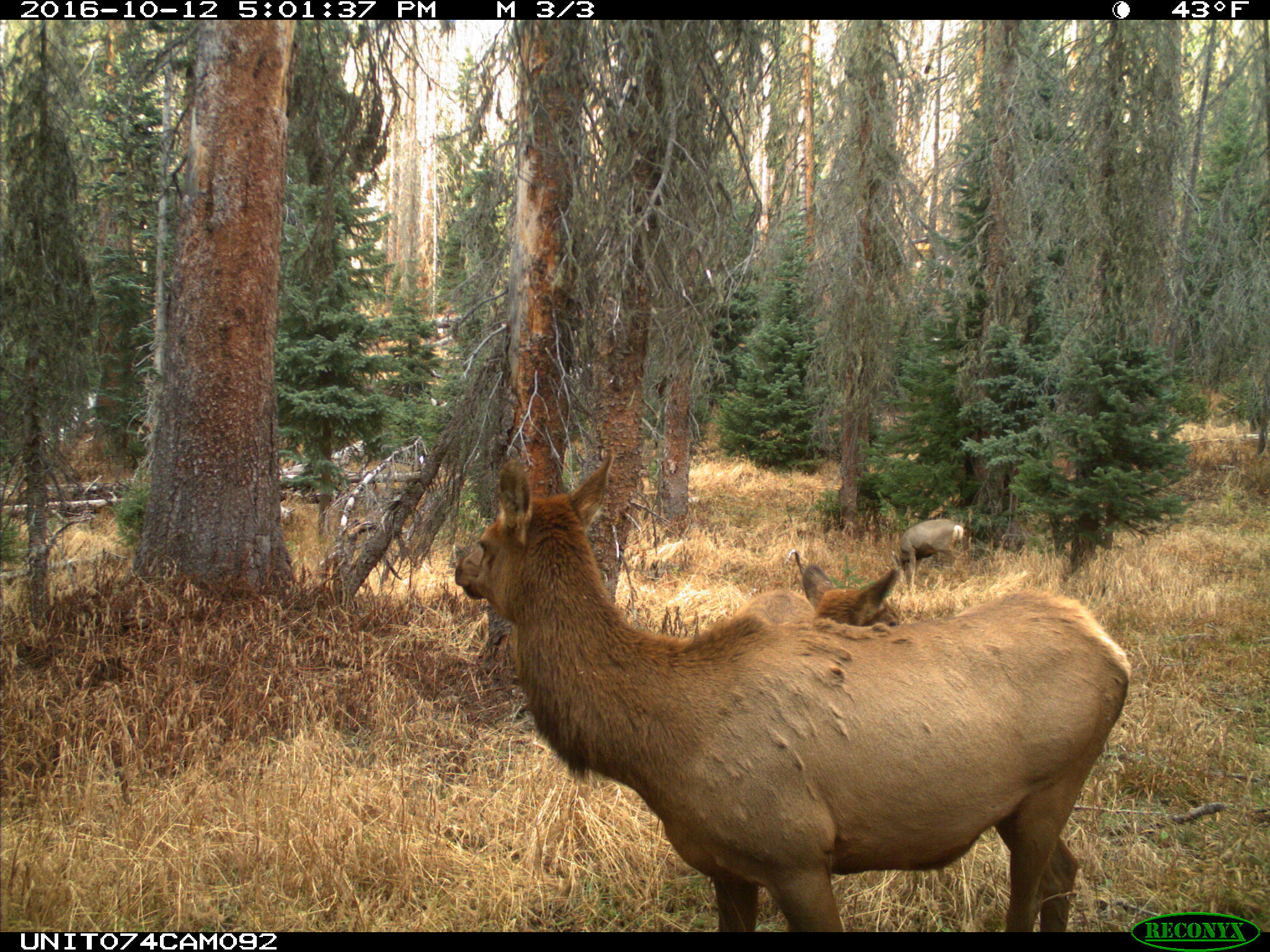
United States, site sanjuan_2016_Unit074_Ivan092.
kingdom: Animalia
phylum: Chordata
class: Mammalia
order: Artiodactyla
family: Cervidae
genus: Odocoileus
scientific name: Odocoileus hemionus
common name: mule deer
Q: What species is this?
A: Odocoileus hemionus (mule deer).